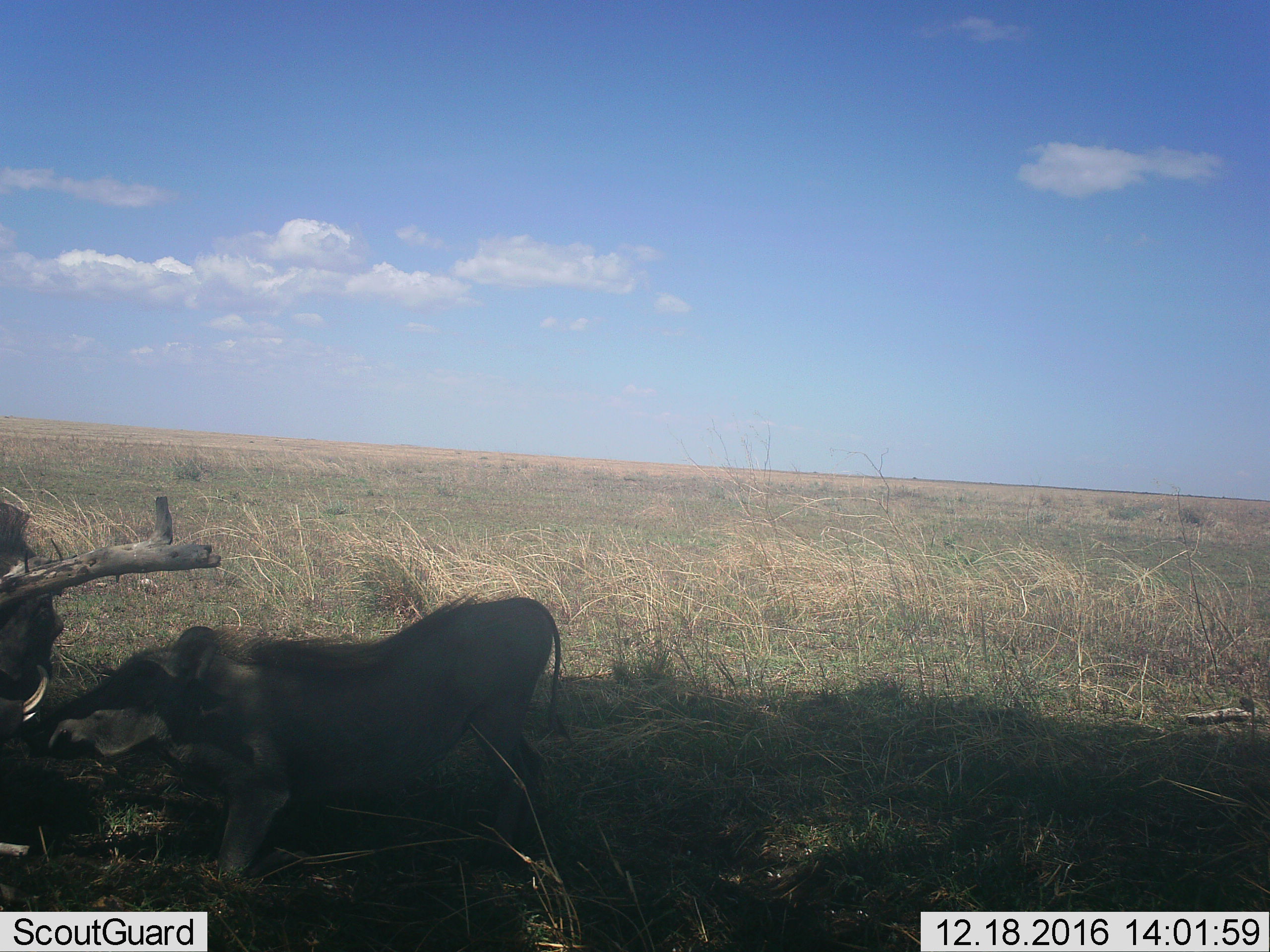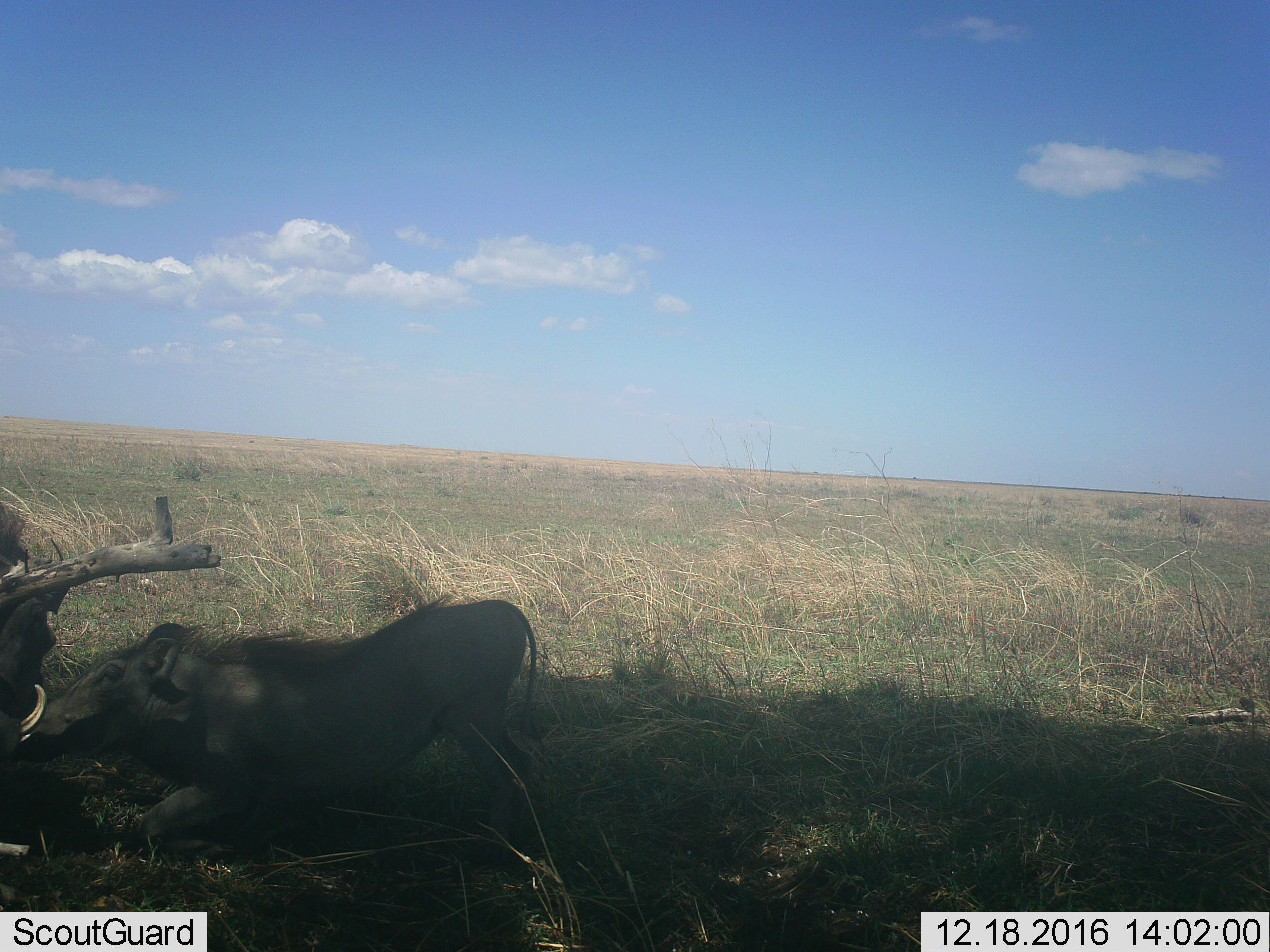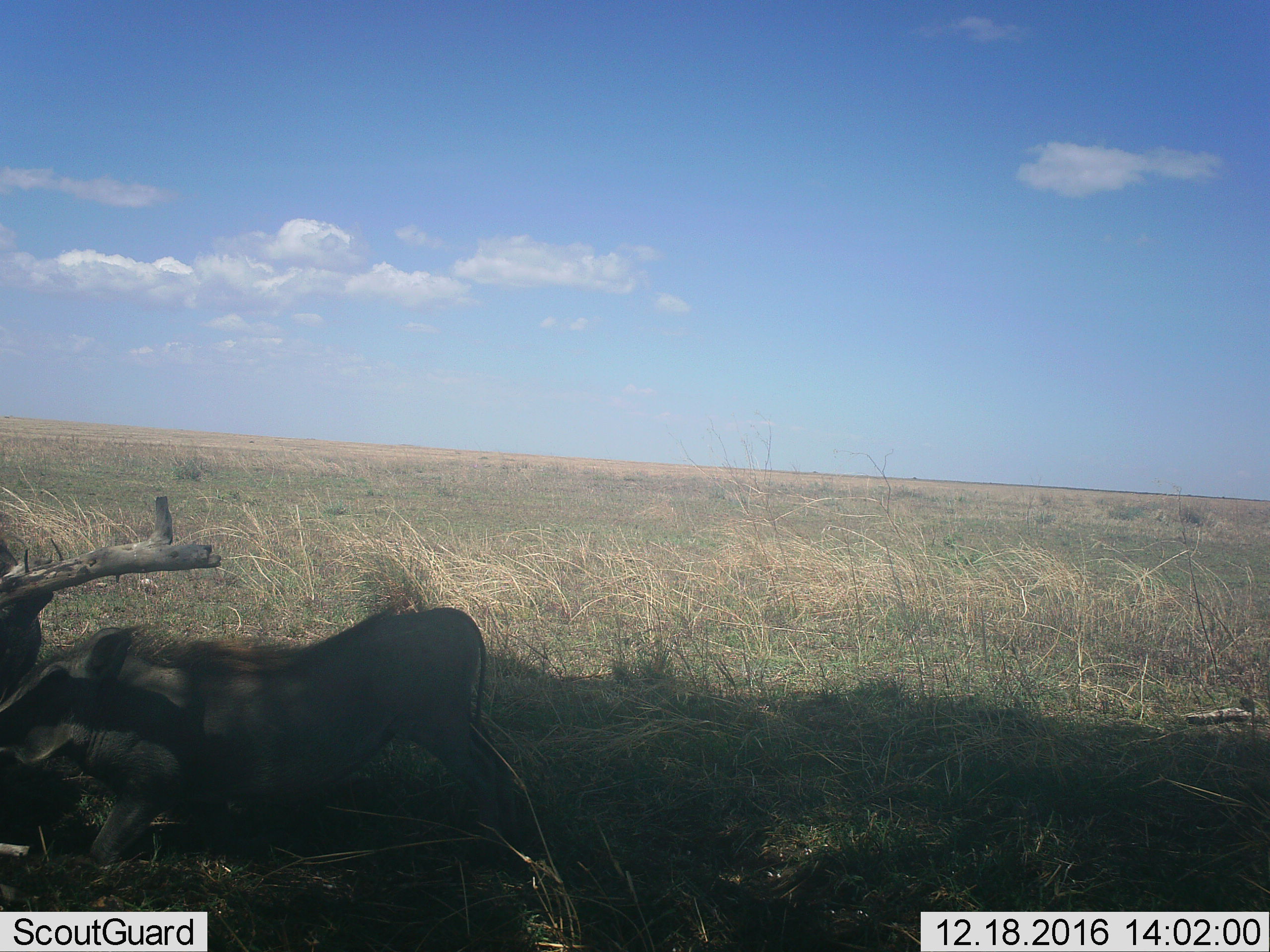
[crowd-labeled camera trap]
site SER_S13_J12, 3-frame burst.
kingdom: Animalia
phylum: Chordata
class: Mammalia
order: Artiodactyla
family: Suidae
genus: Phacochoerus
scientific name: Phacochoerus africanus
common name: warthog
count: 2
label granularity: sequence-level